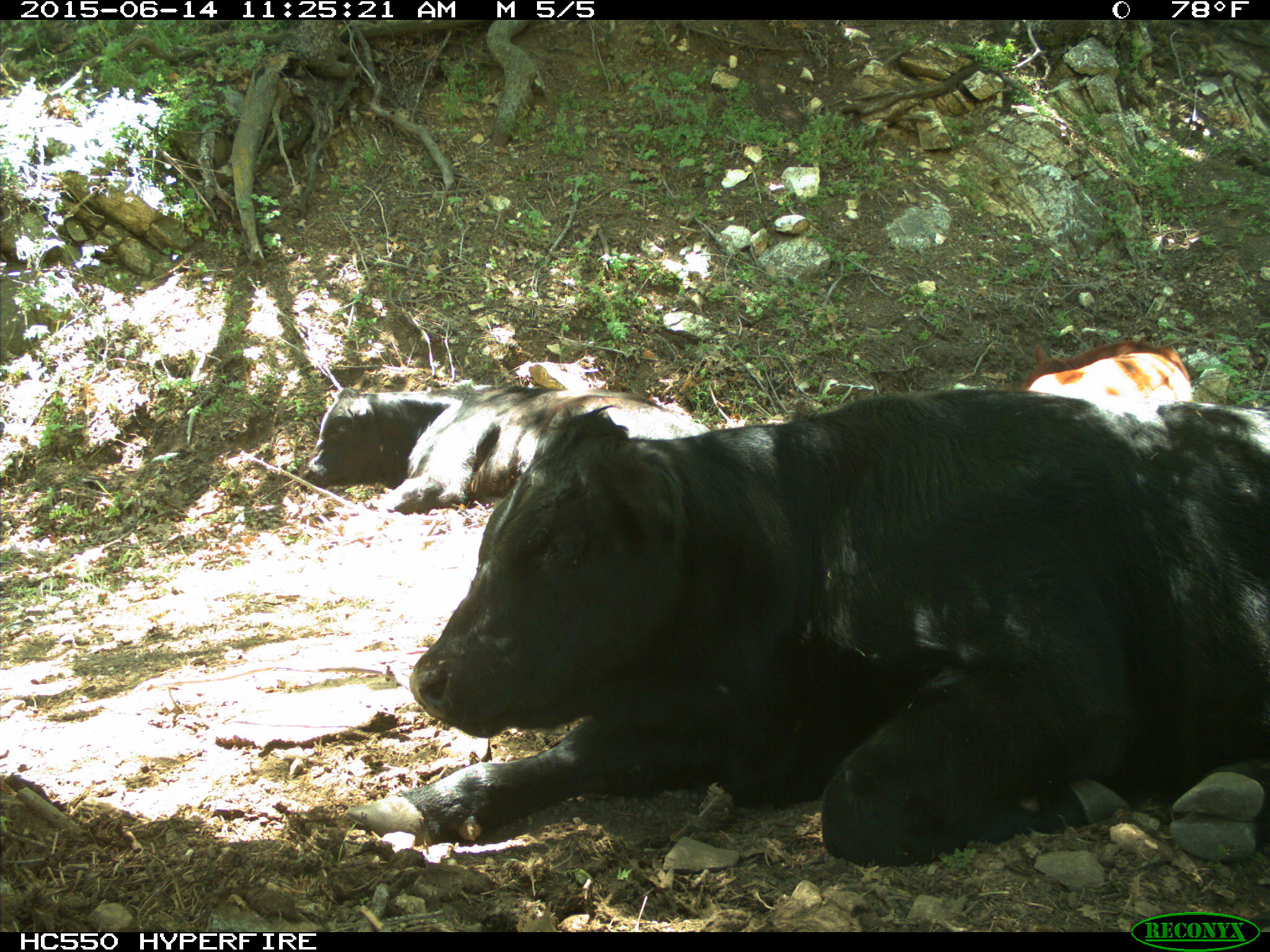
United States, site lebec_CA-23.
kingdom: Animalia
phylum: Chordata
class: Mammalia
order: Artiodactyla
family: Bovidae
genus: Bos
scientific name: Bos taurus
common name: domestic cow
Bos taurus (domestic cow).